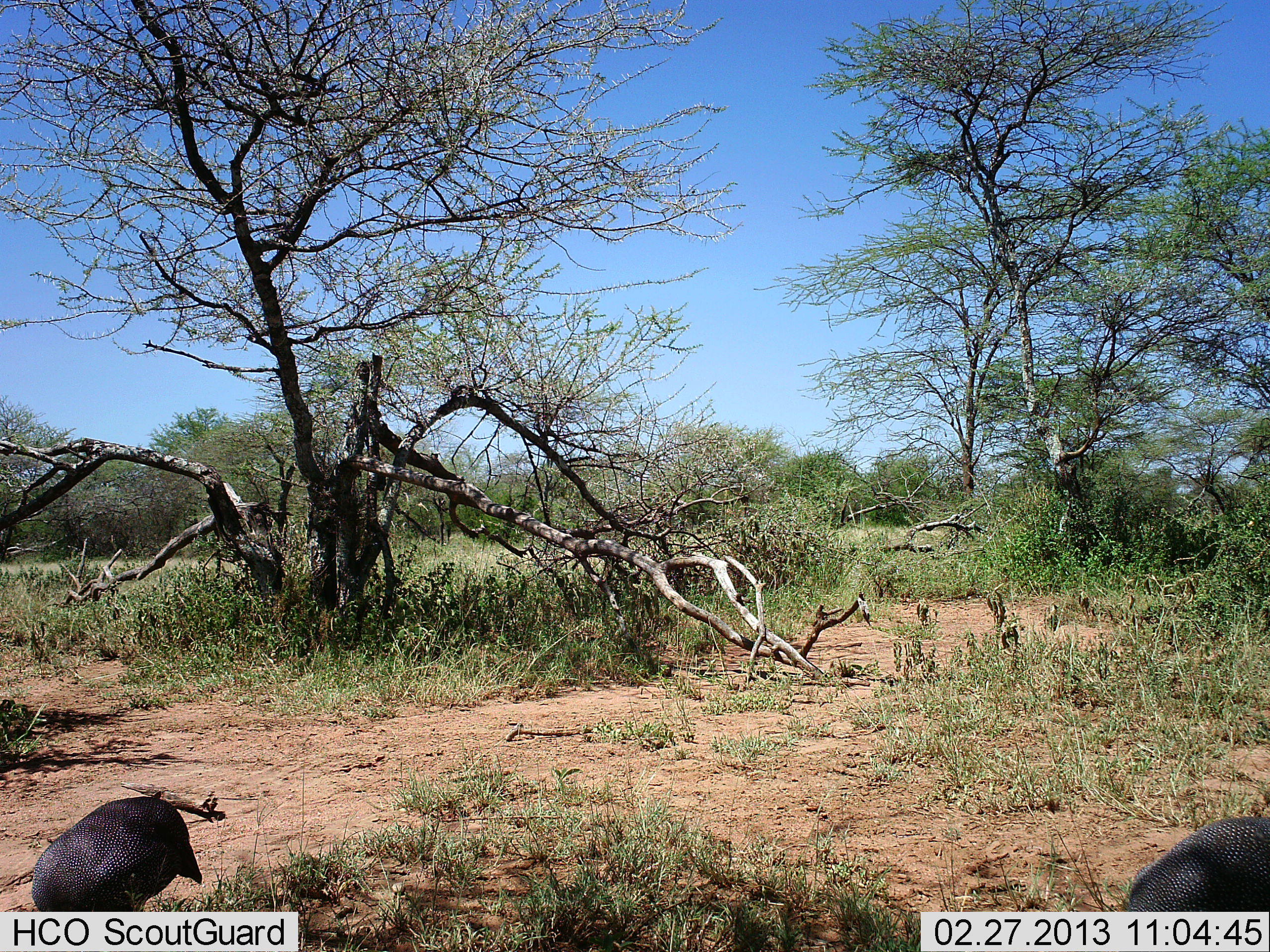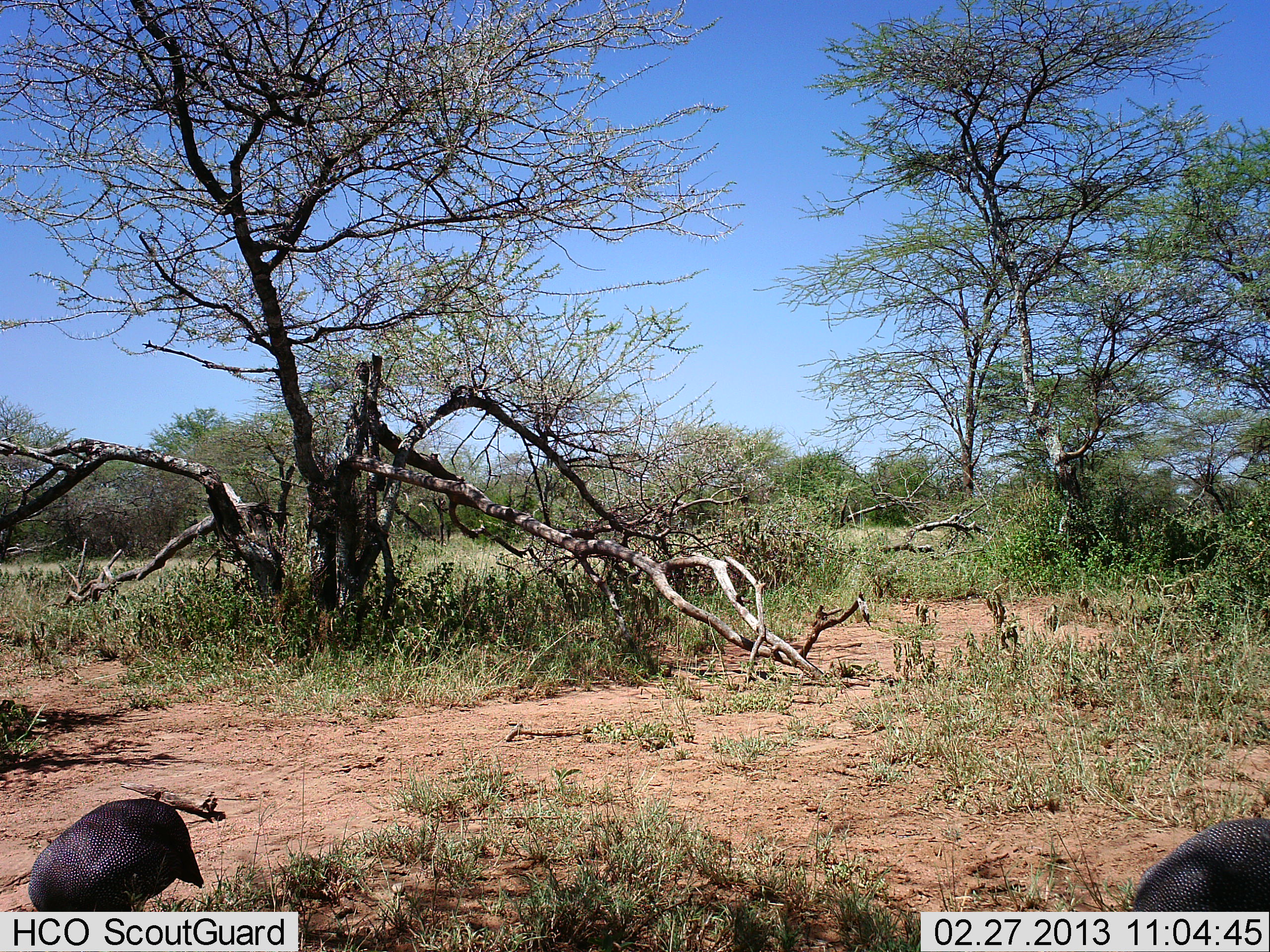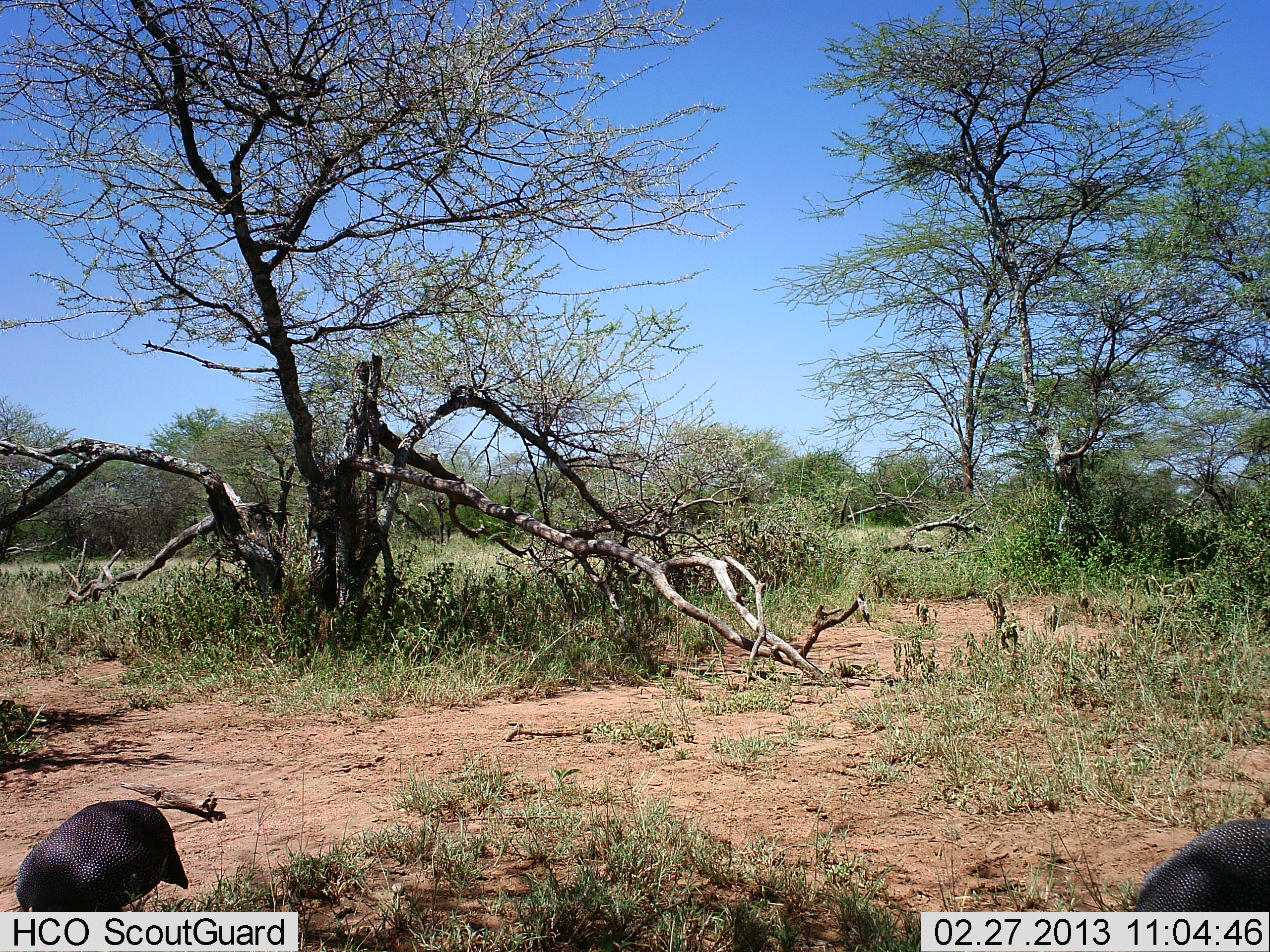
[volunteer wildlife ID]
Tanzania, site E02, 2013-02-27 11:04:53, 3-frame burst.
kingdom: Animalia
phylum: Chordata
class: Aves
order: Galliformes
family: Numididae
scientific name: Numididae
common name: guinea fowl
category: guineafowl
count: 2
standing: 39%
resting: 0%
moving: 17%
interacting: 0%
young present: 0%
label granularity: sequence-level